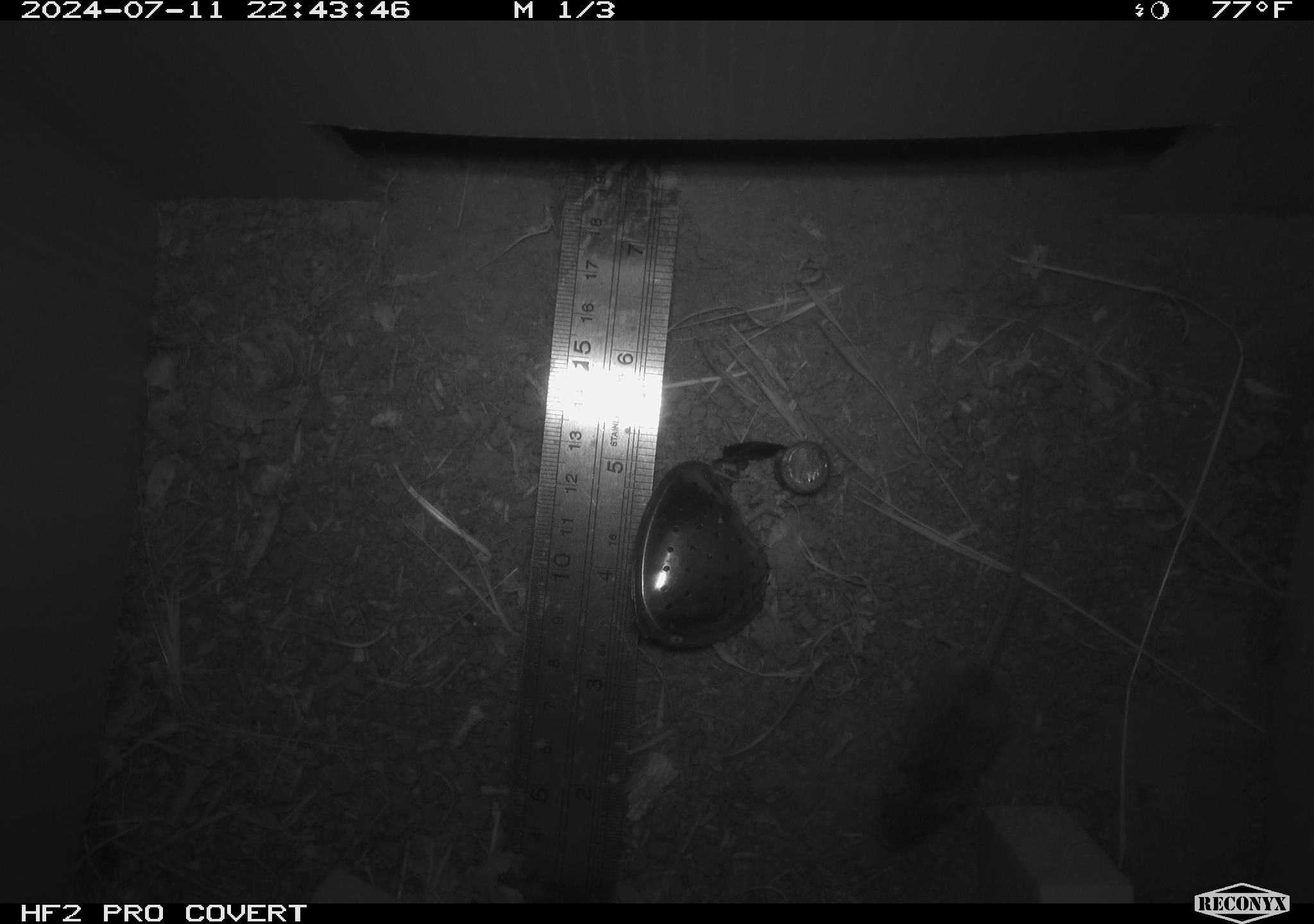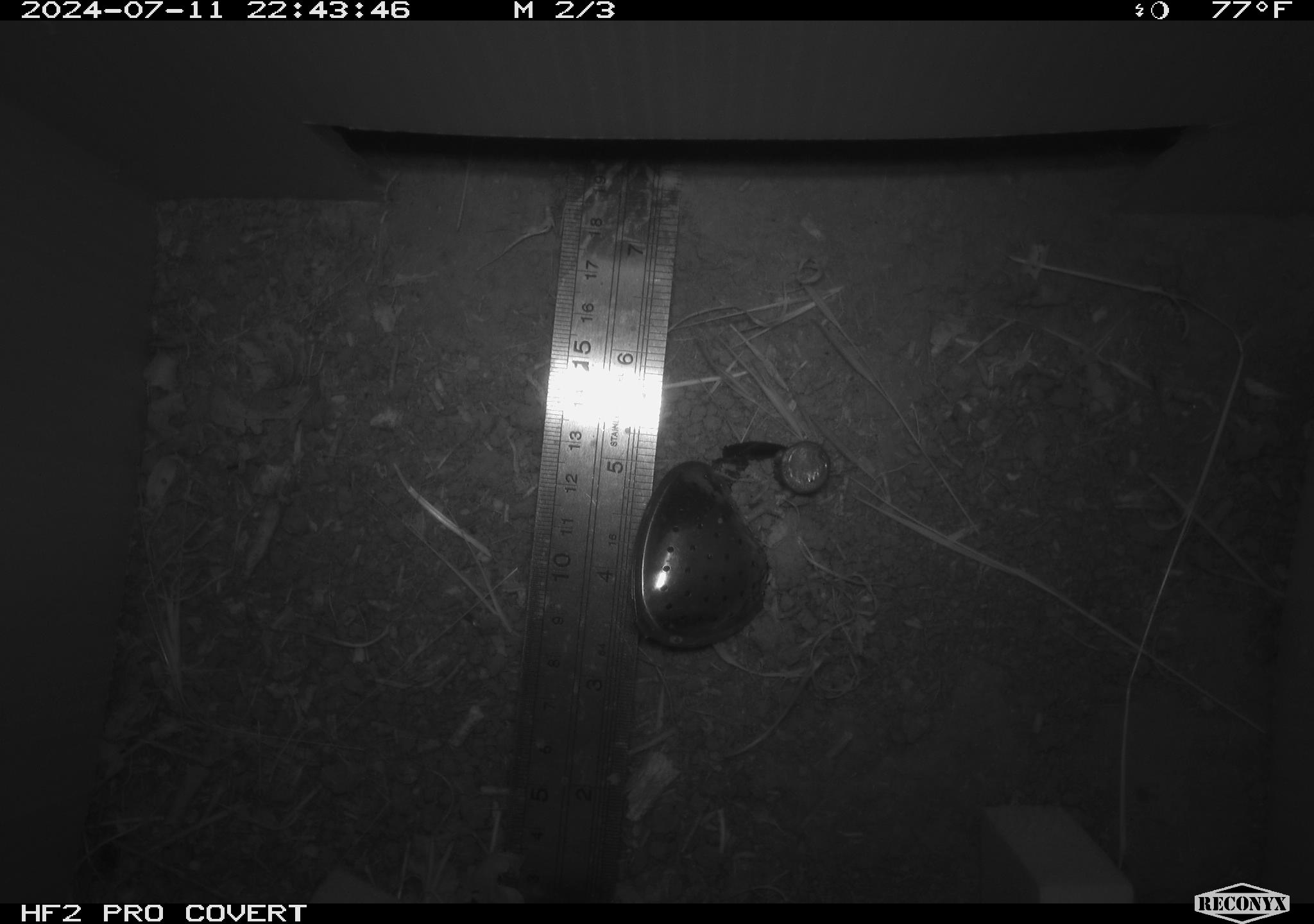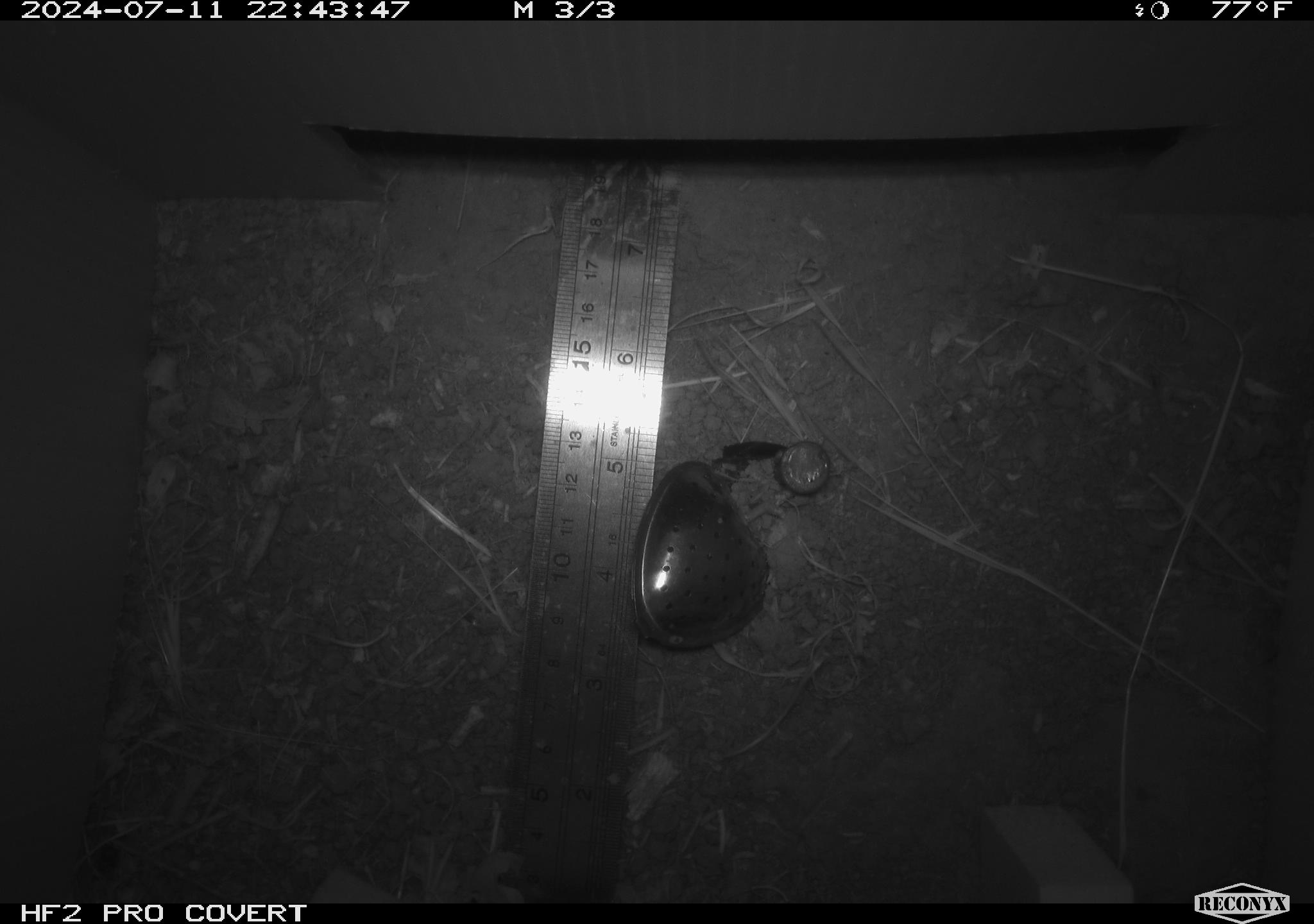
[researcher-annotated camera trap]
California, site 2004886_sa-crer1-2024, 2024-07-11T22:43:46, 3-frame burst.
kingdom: Animalia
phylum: Chordata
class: Mammalia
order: Rodentia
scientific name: Rodentia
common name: mouse species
Mouse species (Rodentia).